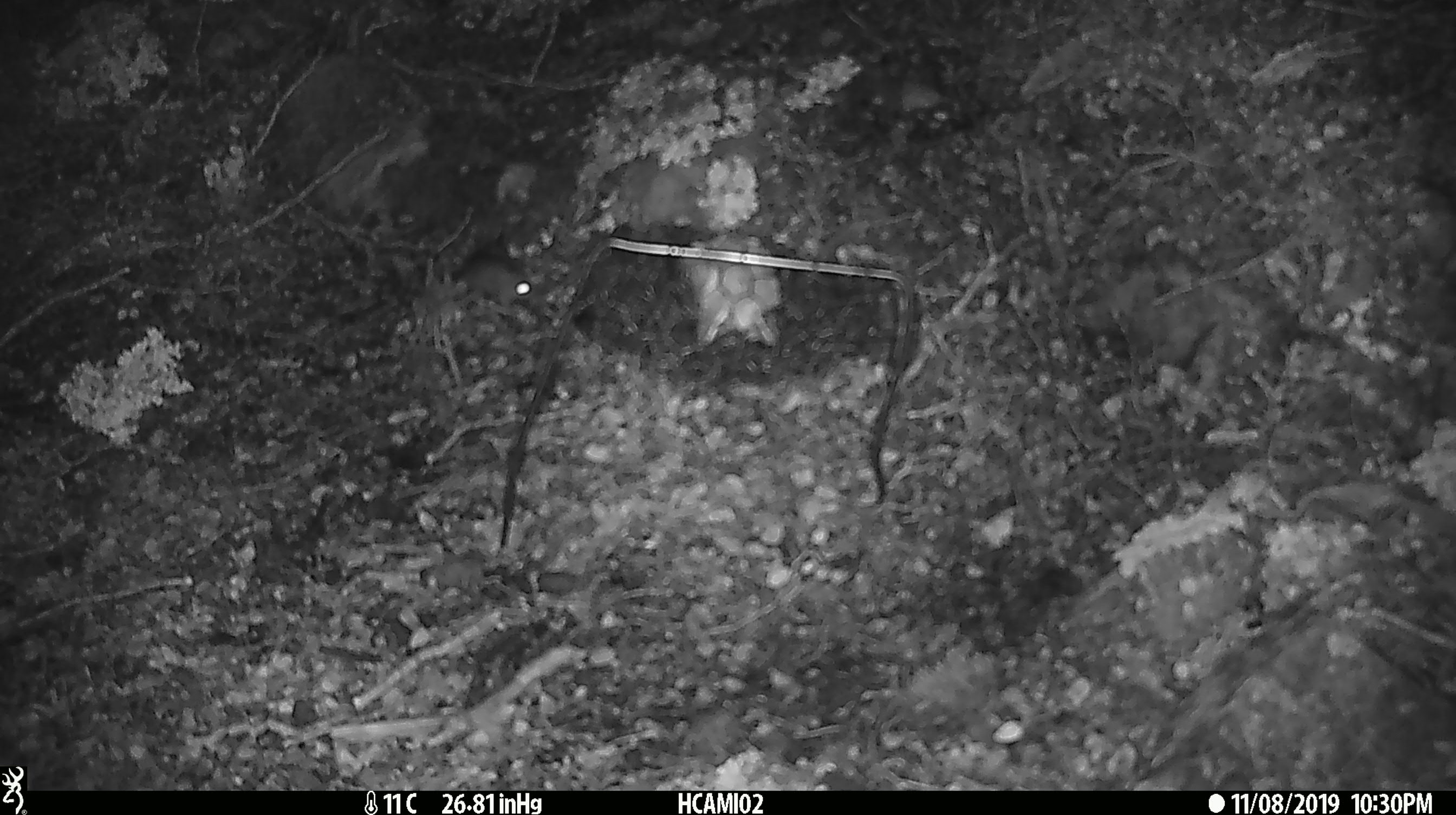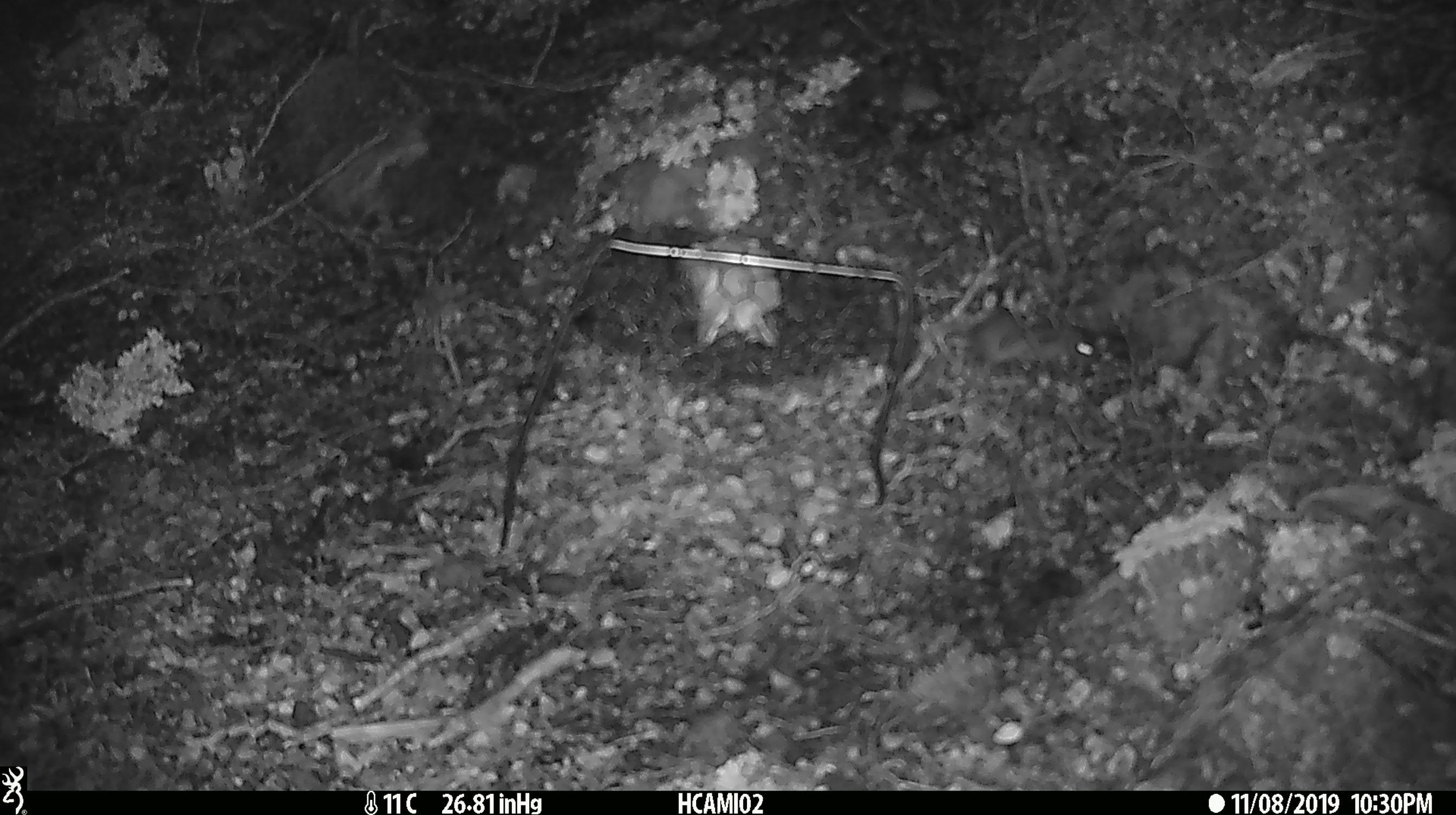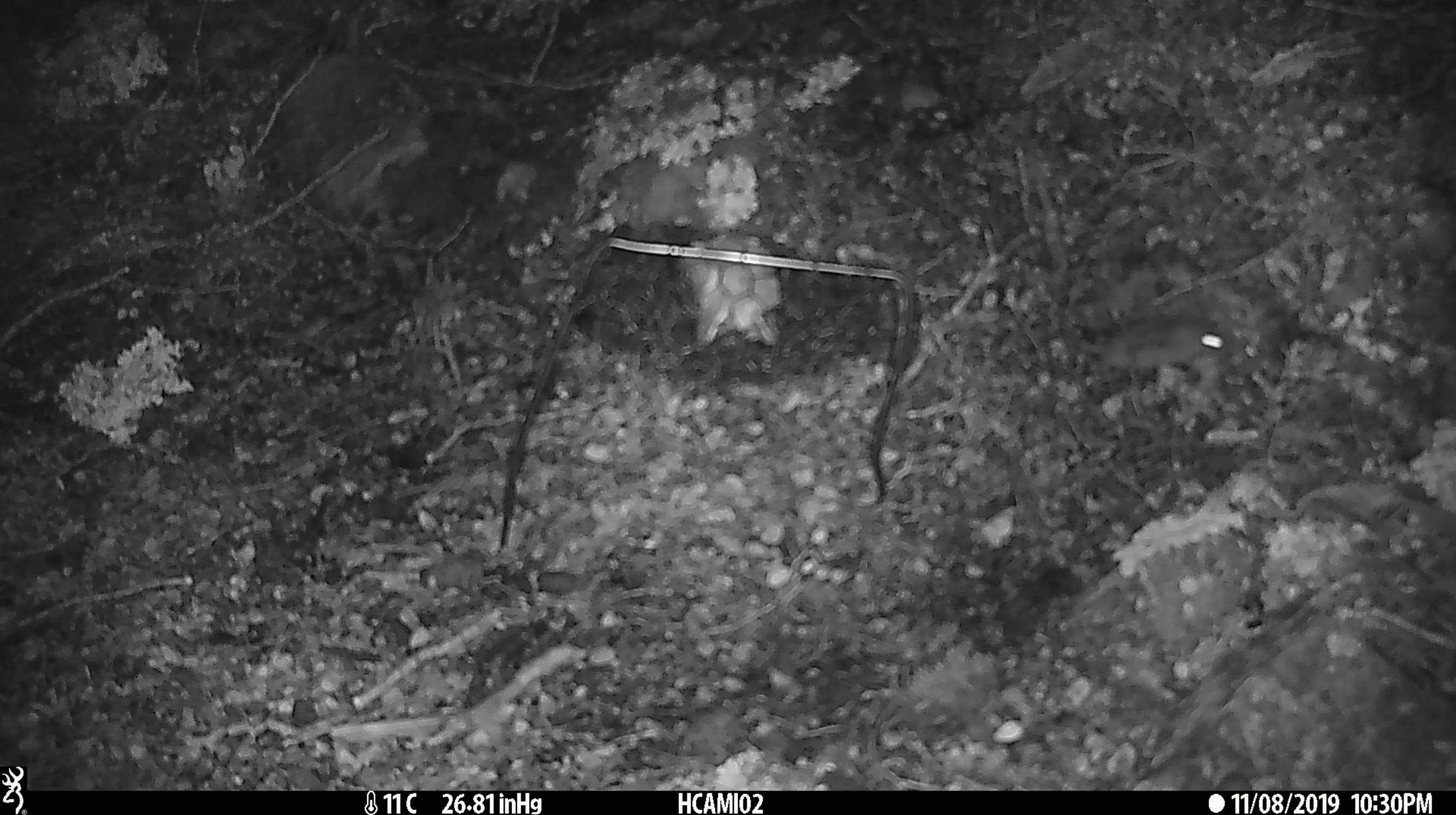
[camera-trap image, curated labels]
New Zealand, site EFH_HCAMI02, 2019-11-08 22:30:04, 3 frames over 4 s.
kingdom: Animalia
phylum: Chordata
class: Mammalia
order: Rodentia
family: Muridae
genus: Mus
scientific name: Mus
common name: mouse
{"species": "mouse (Mus)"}